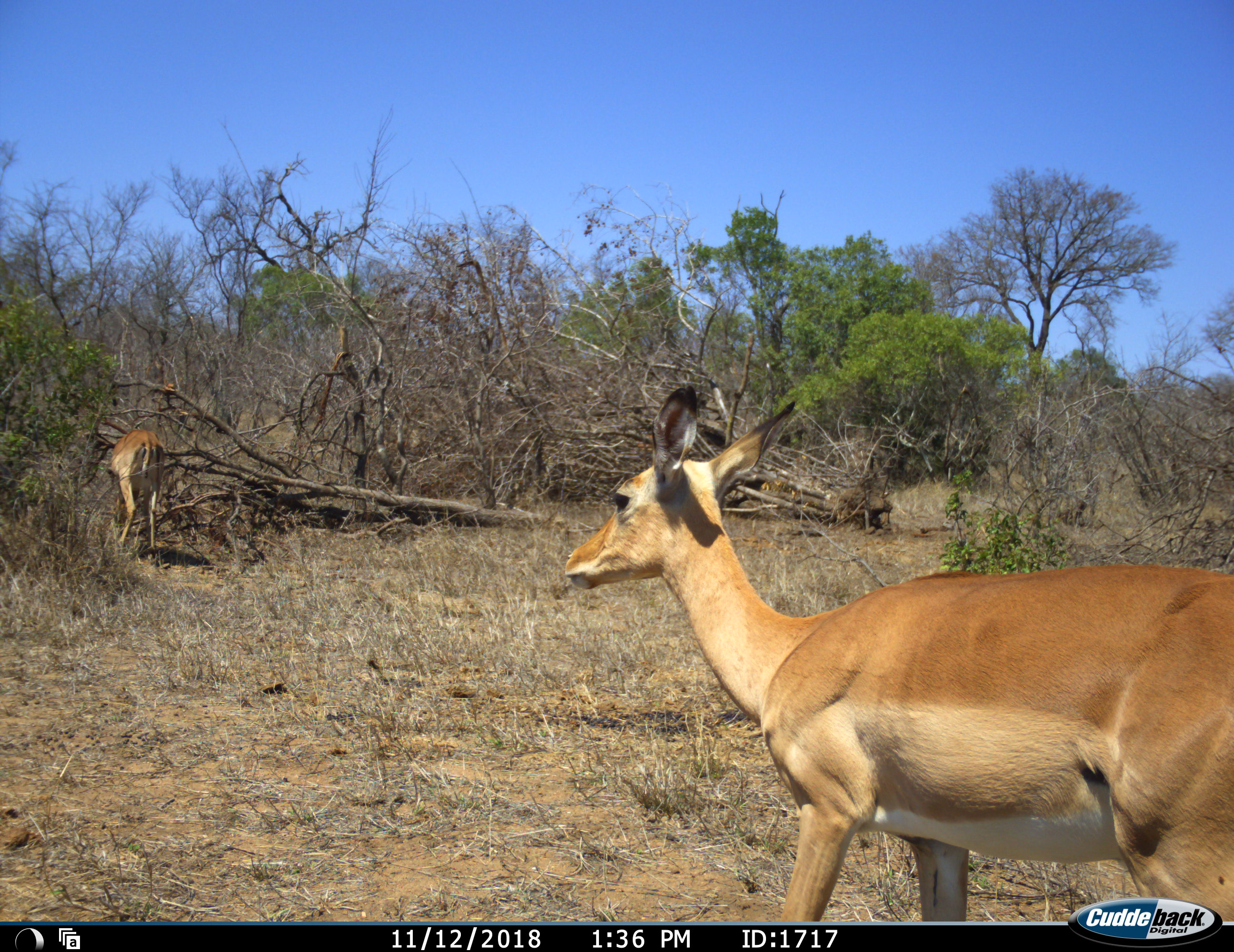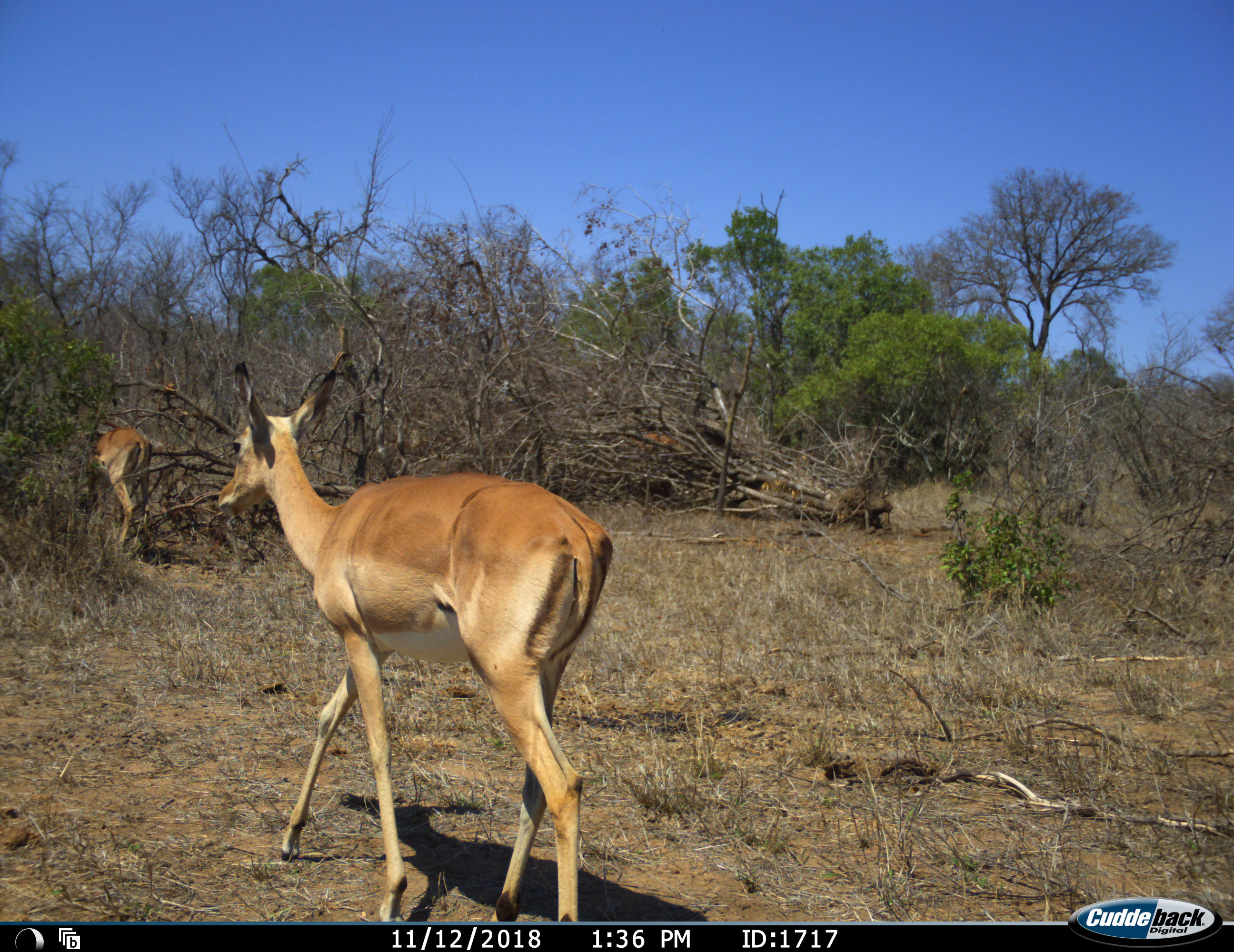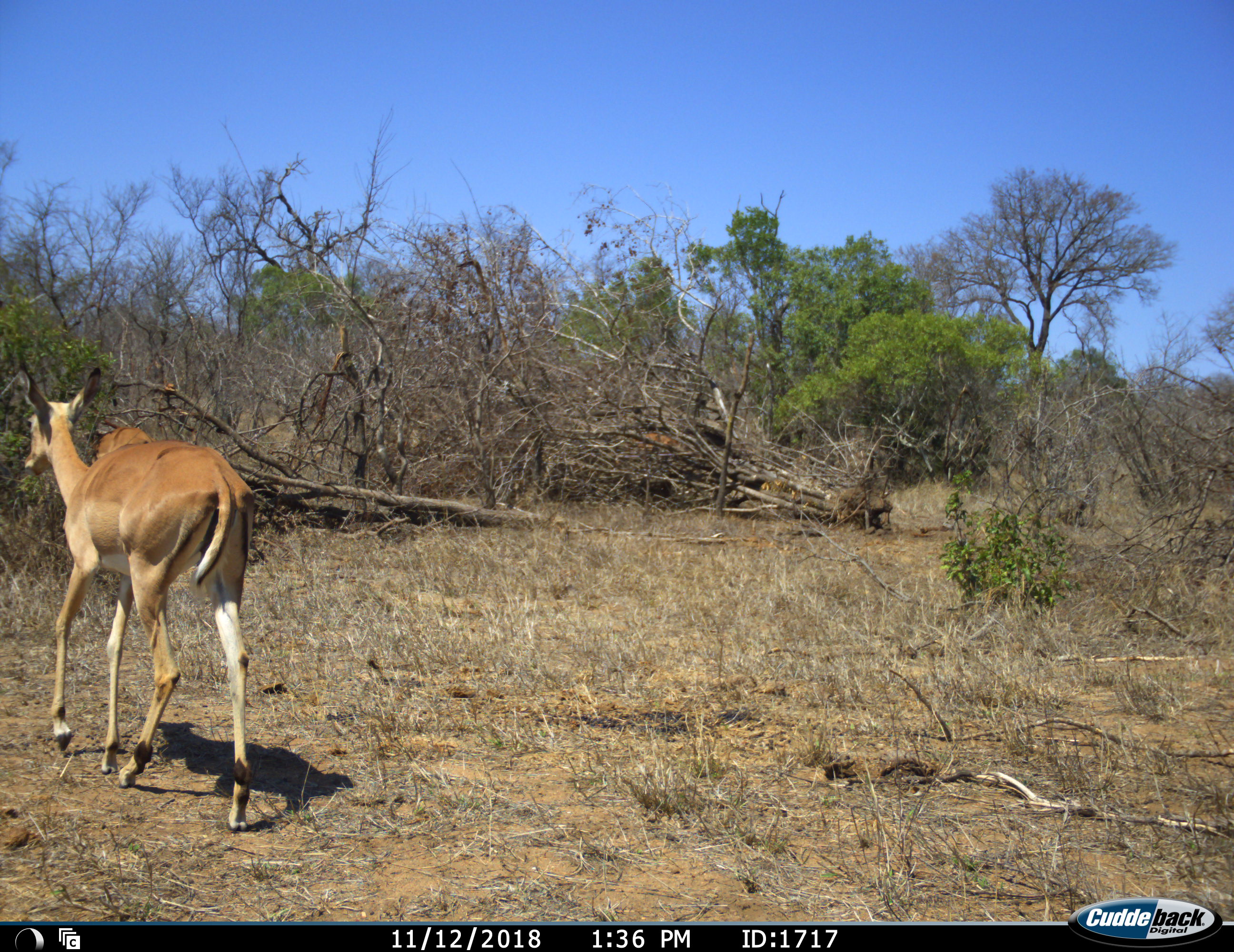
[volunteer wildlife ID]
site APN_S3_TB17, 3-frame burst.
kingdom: Animalia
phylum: Chordata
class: Mammalia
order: Artiodactyla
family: Bovidae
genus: Aepyceros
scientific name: Aepyceros melampus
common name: impala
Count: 2.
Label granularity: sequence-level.